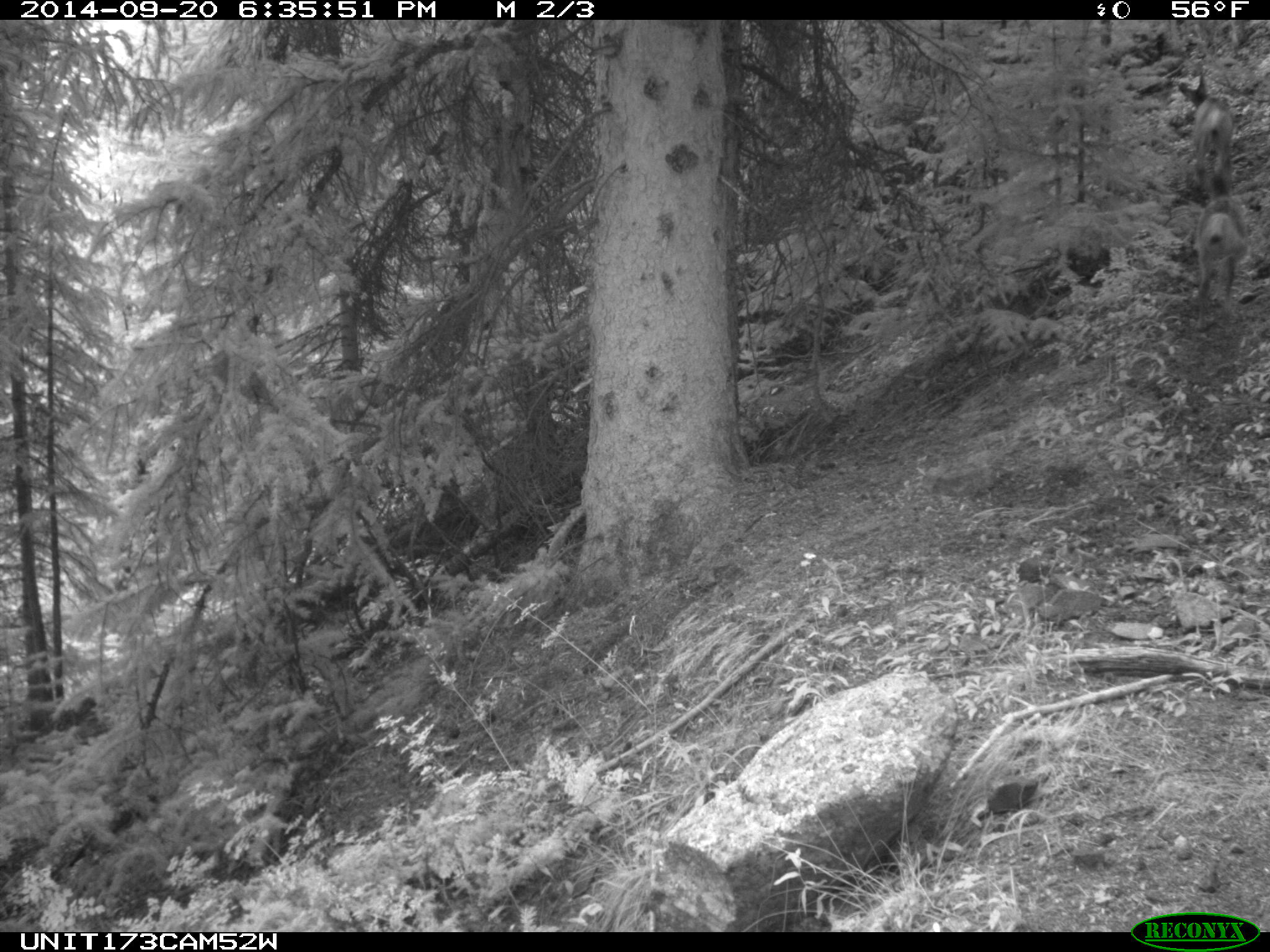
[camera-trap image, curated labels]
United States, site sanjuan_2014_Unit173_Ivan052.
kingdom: Animalia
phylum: Chordata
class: Mammalia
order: Artiodactyla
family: Cervidae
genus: Odocoileus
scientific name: Odocoileus hemionus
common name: mule deer